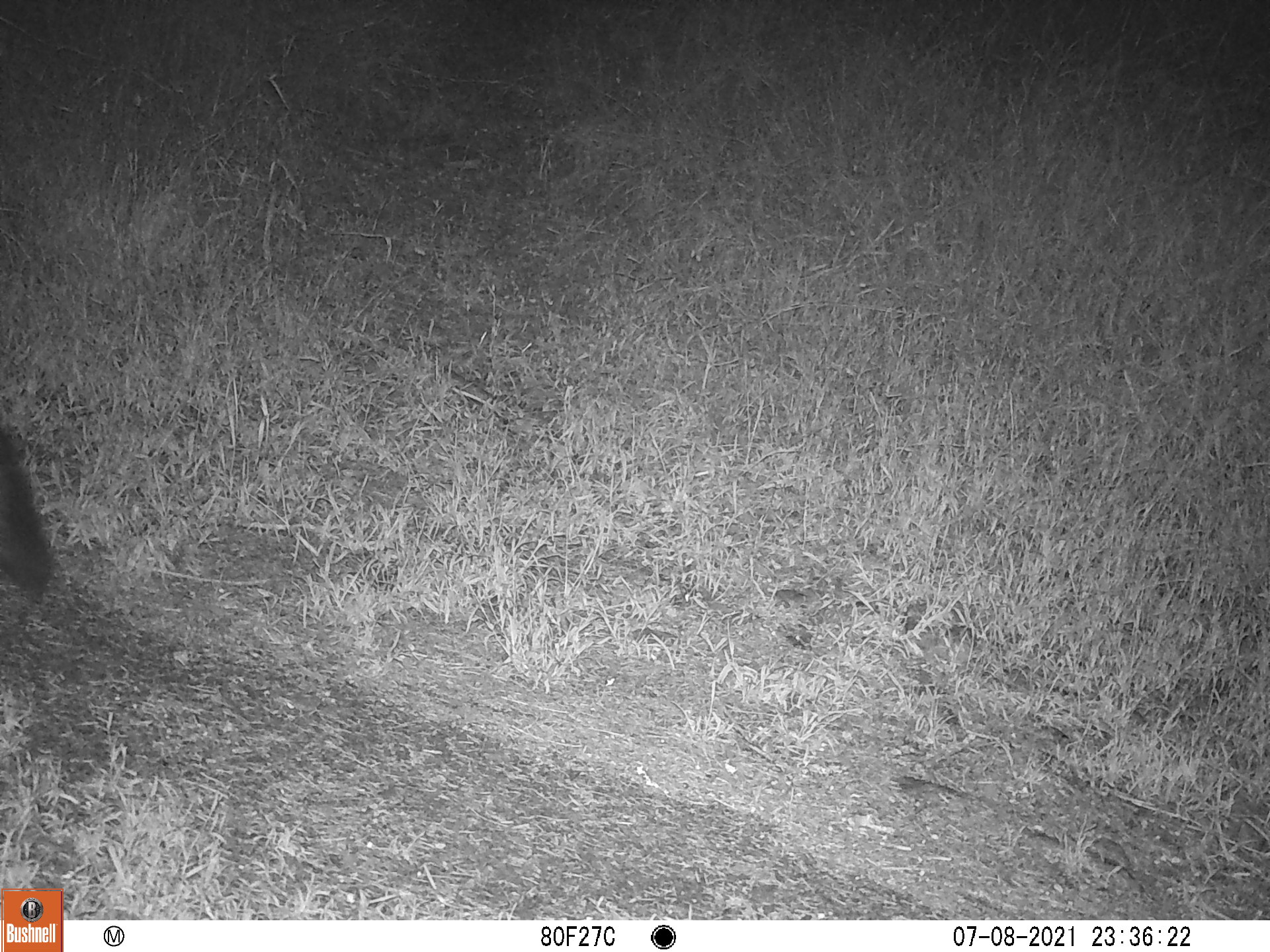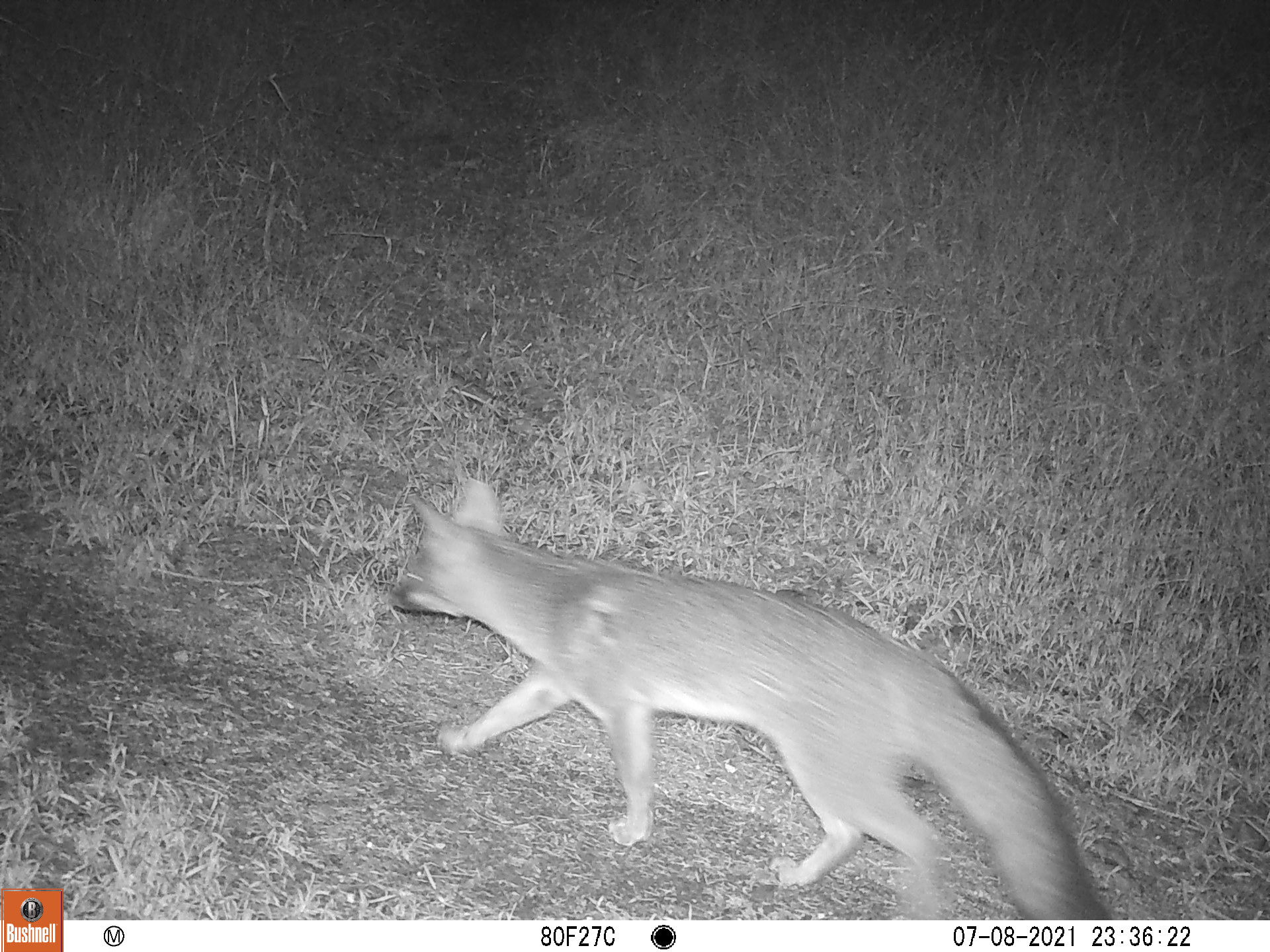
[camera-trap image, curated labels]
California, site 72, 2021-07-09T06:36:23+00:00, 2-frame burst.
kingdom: Animalia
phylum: Chordata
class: Mammalia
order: Carnivora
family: Canidae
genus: Urocyon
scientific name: Urocyon cinereoargenteus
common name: gray fox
Gray fox (Urocyon cinereoargenteus).